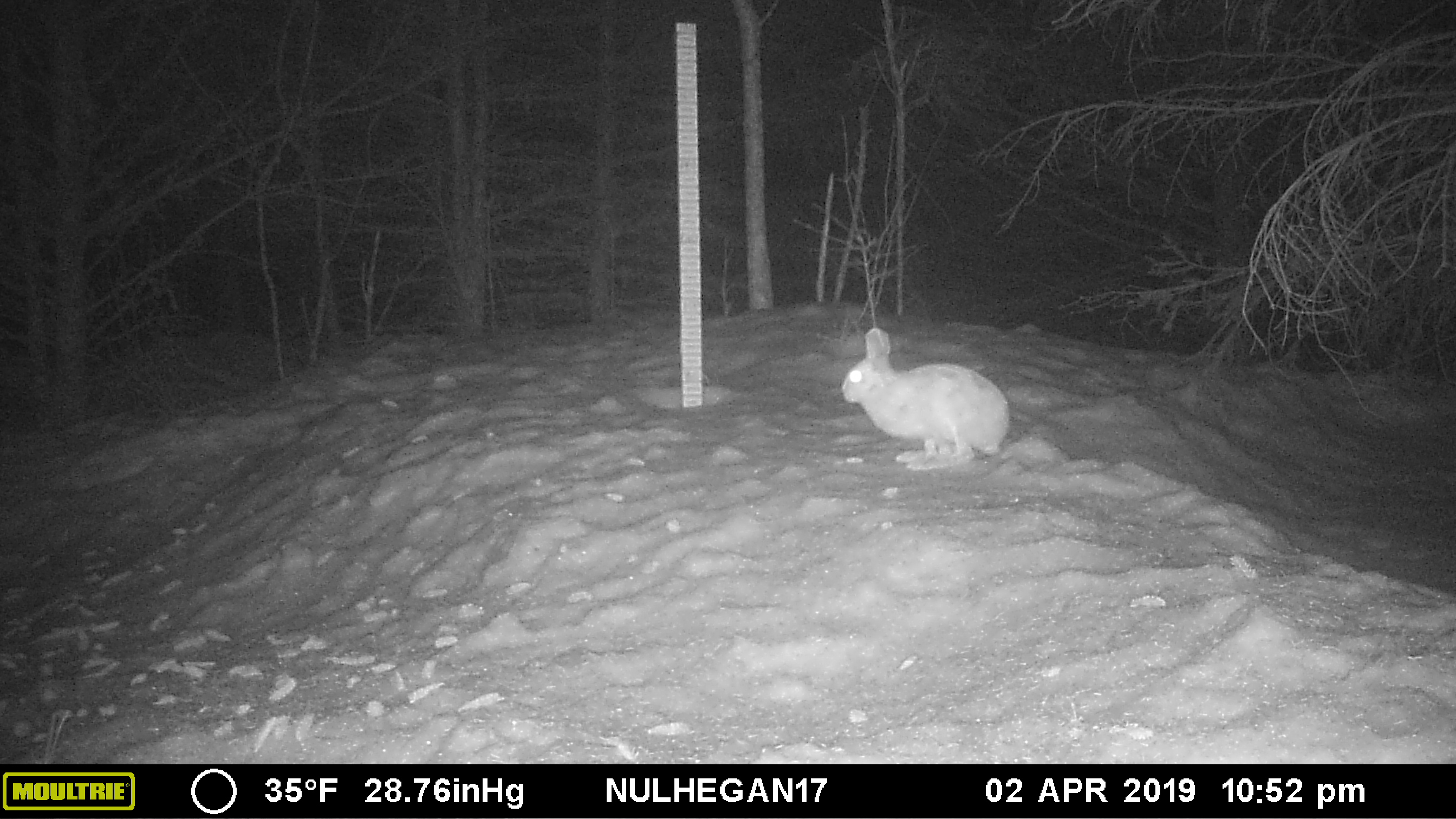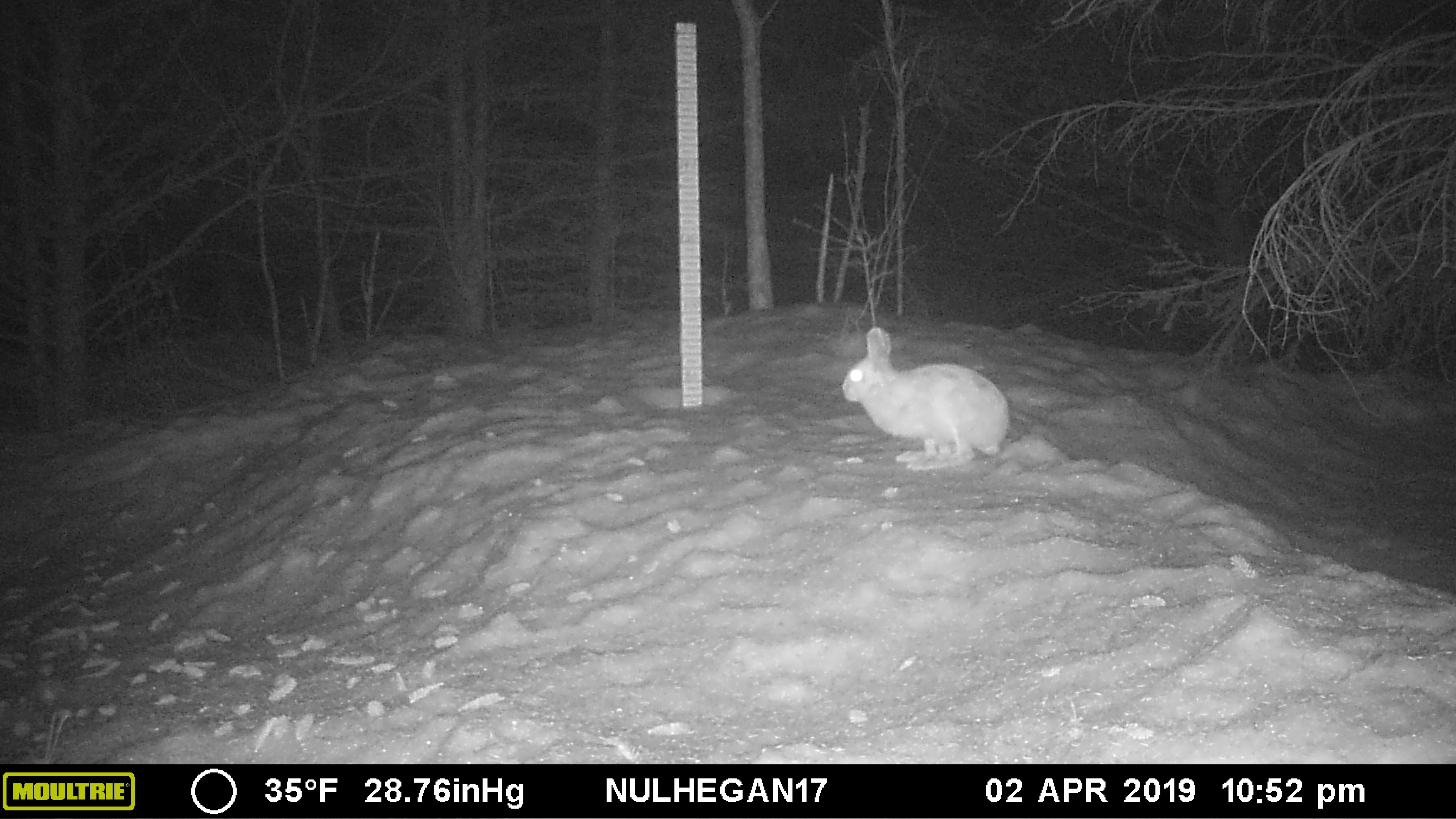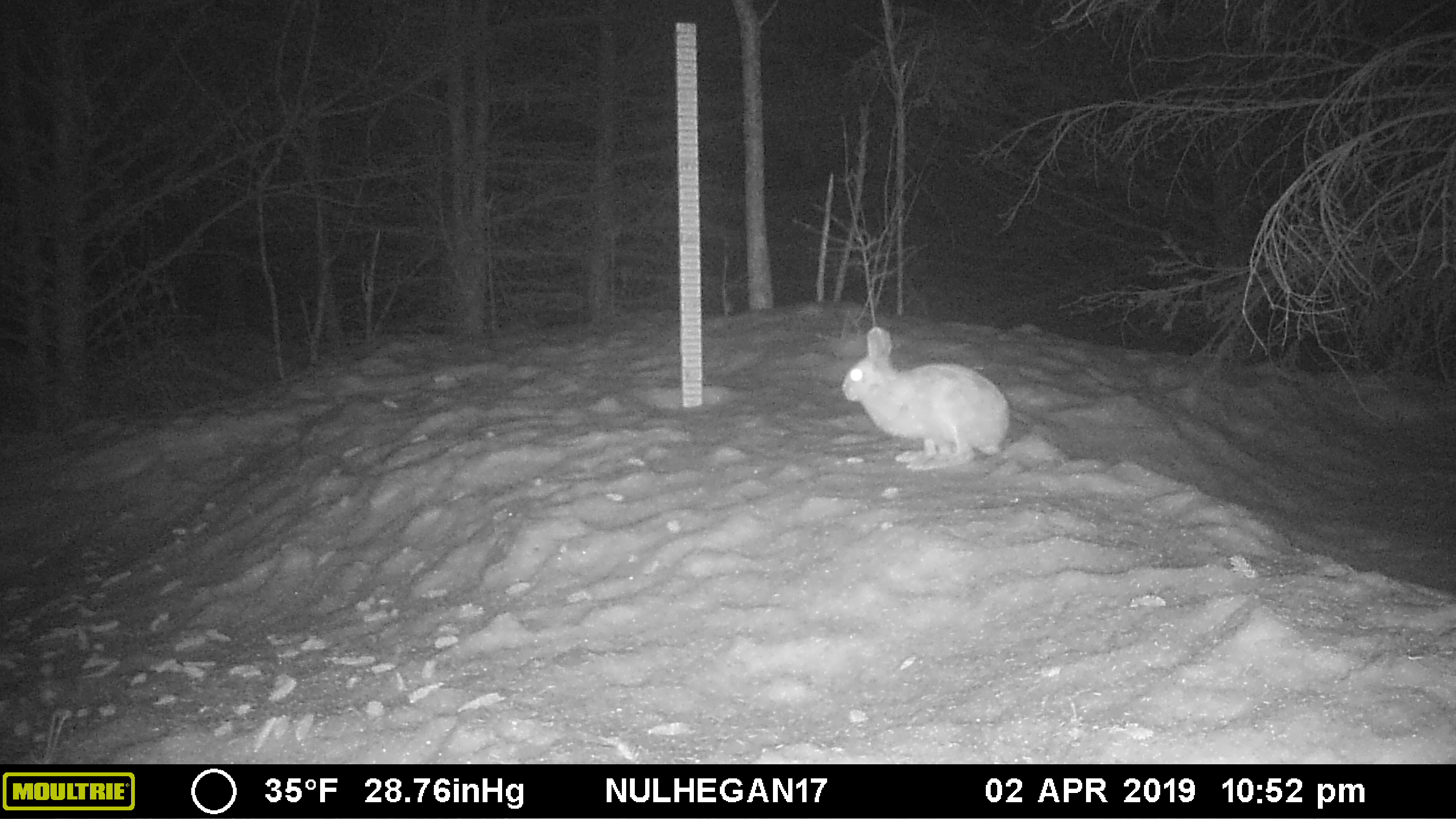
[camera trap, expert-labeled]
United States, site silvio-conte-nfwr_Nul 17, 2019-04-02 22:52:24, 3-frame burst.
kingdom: Animalia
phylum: Chordata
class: Mammalia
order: Lagomorpha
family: Leporidae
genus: Lepus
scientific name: Lepus americanus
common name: snowshoe hare